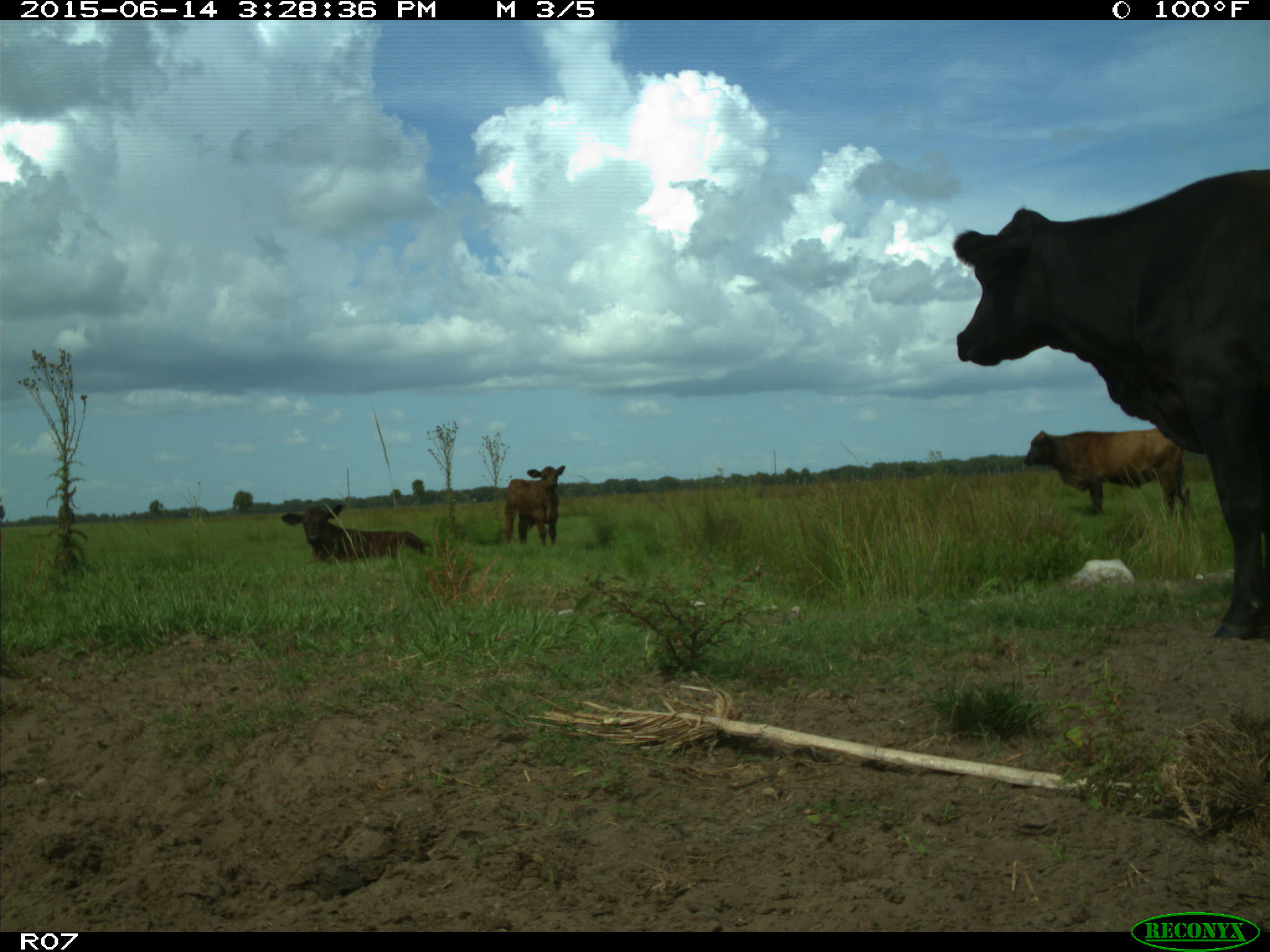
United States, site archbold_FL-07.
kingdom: Animalia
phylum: Chordata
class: Mammalia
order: Artiodactyla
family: Bovidae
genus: Bos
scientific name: Bos taurus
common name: domestic cow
Bos taurus (domestic cow).